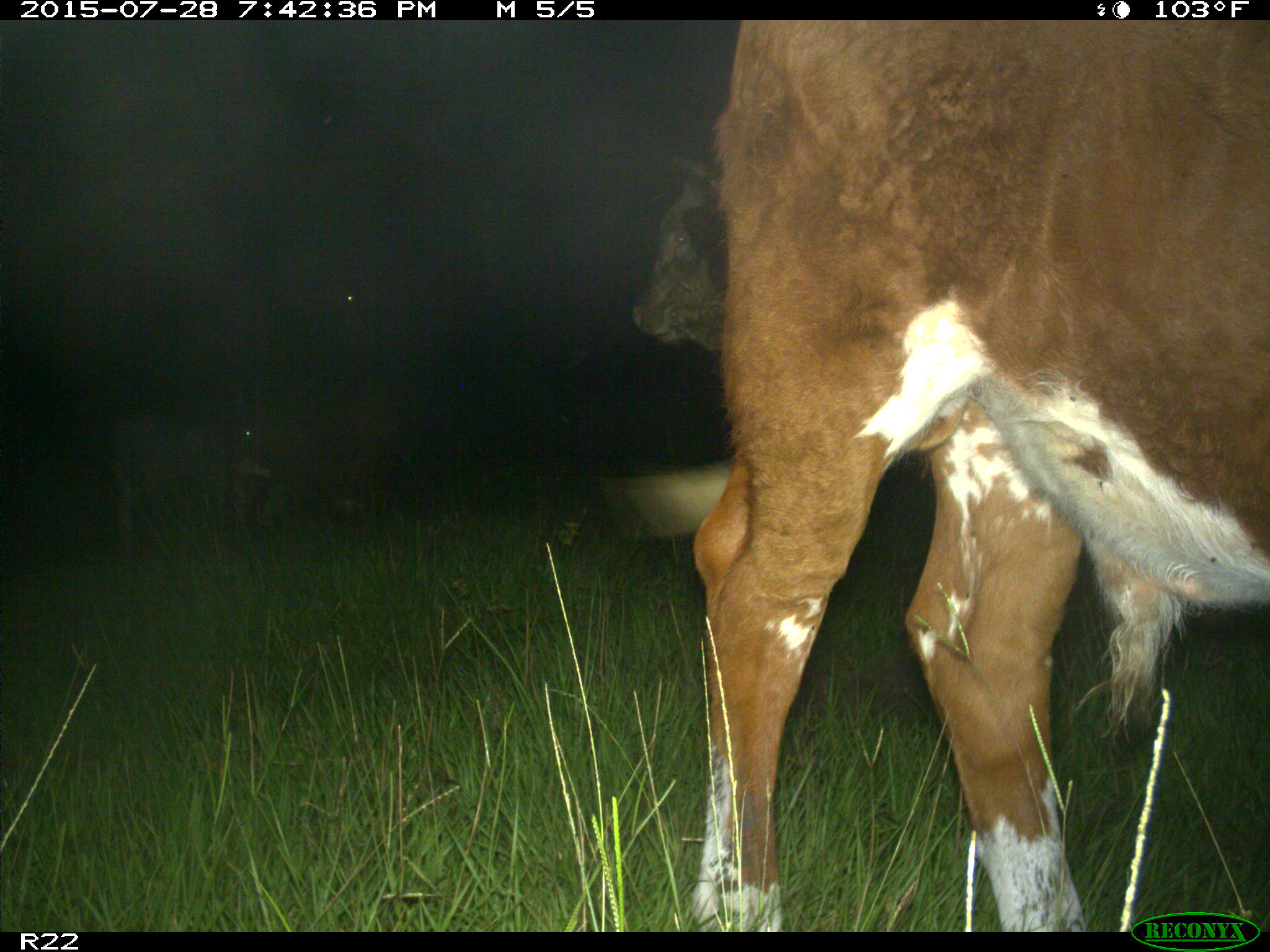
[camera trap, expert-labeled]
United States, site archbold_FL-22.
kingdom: Animalia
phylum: Chordata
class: Mammalia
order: Artiodactyla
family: Bovidae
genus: Bos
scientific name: Bos taurus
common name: domestic cow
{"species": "Bos taurus (domestic cow)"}